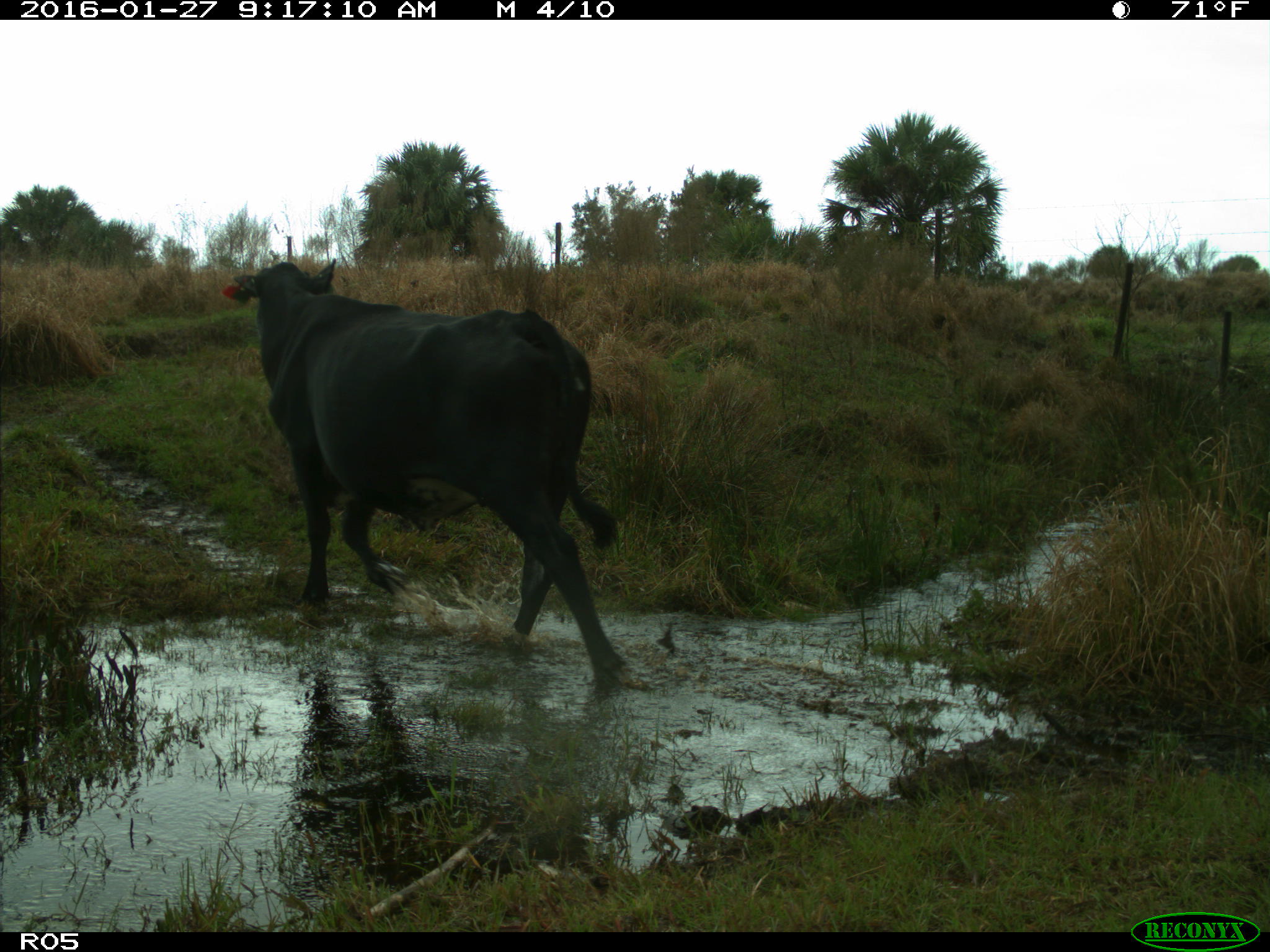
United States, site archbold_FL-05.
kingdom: Animalia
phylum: Chordata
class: Mammalia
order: Artiodactyla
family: Bovidae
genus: Bos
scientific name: Bos taurus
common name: domestic cow